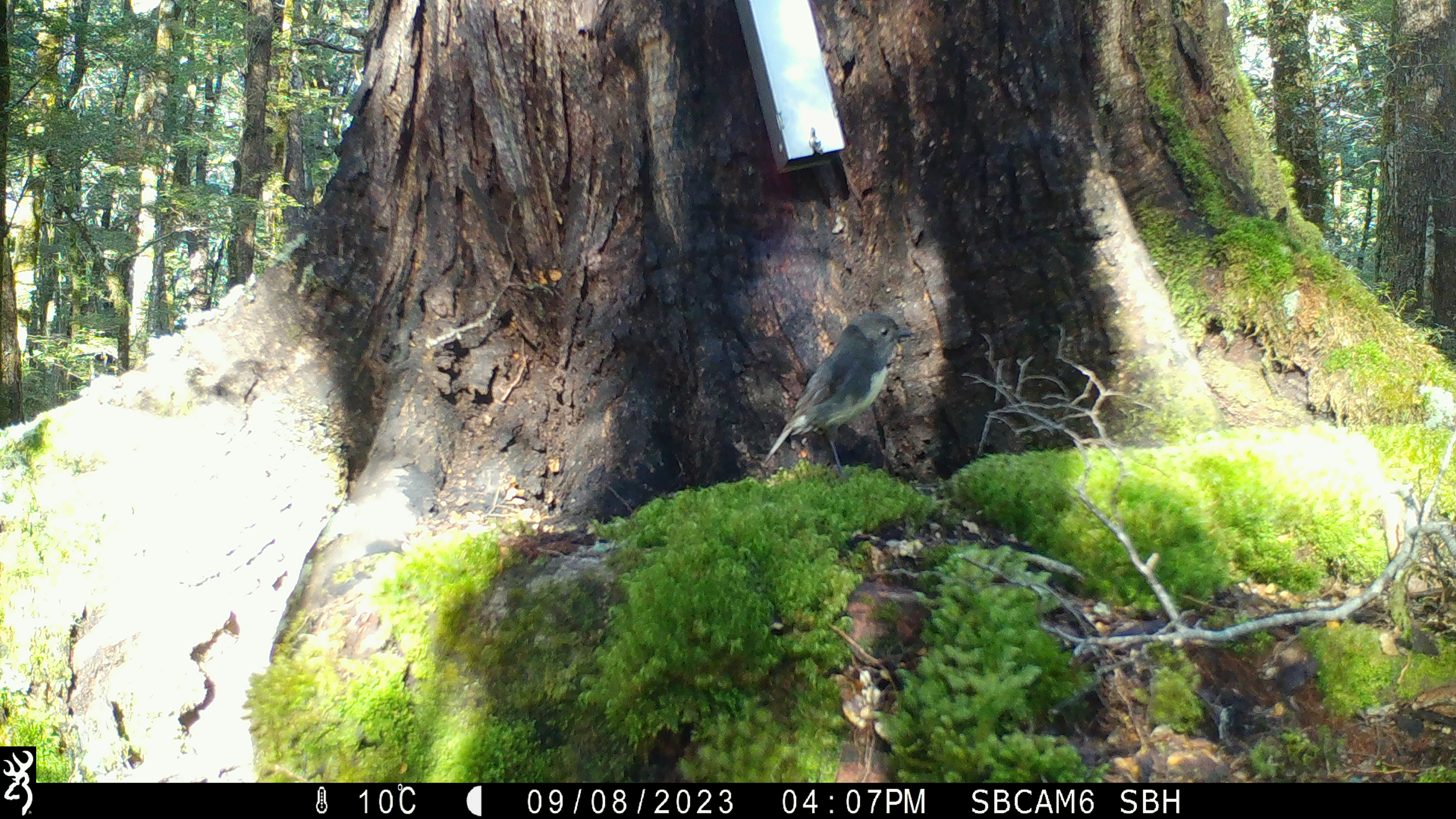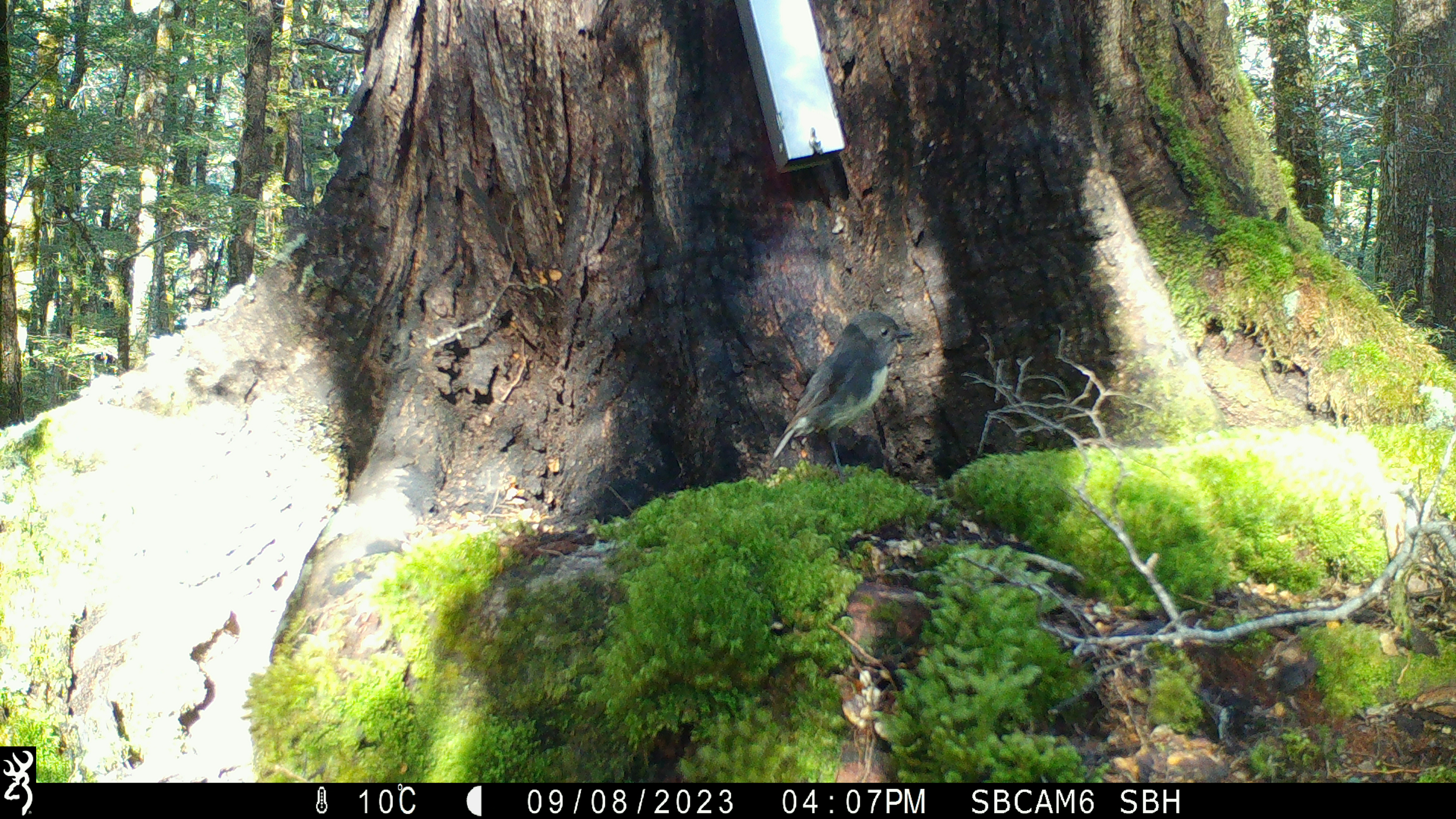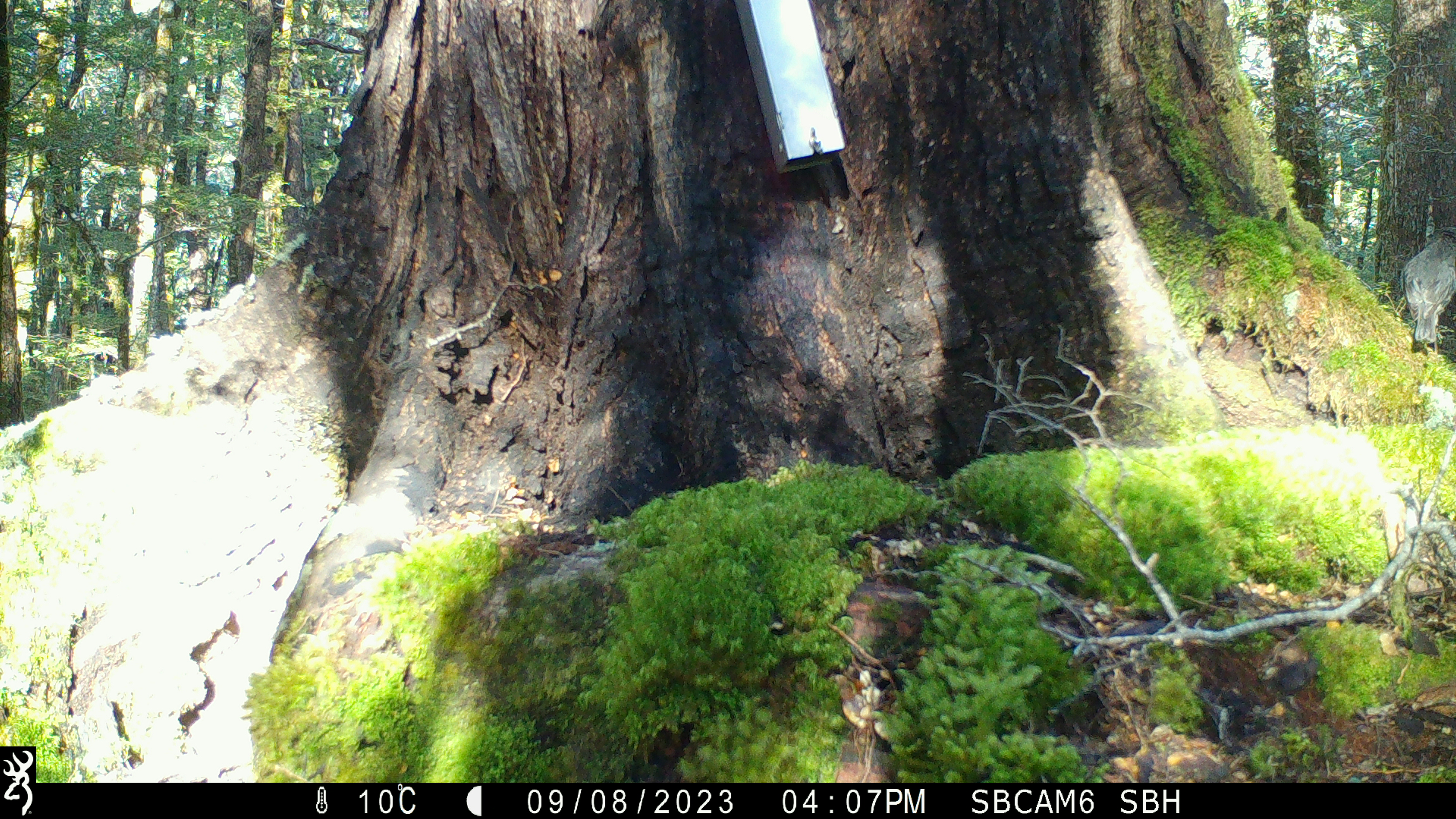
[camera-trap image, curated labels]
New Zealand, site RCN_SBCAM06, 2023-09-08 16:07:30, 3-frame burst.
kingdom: Animalia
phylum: Chordata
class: Aves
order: Passeriformes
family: Petroicidae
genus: Petroica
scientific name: Petroica australis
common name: new zealand robin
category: robin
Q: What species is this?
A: Robin (new zealand robin) (Petroica australis).